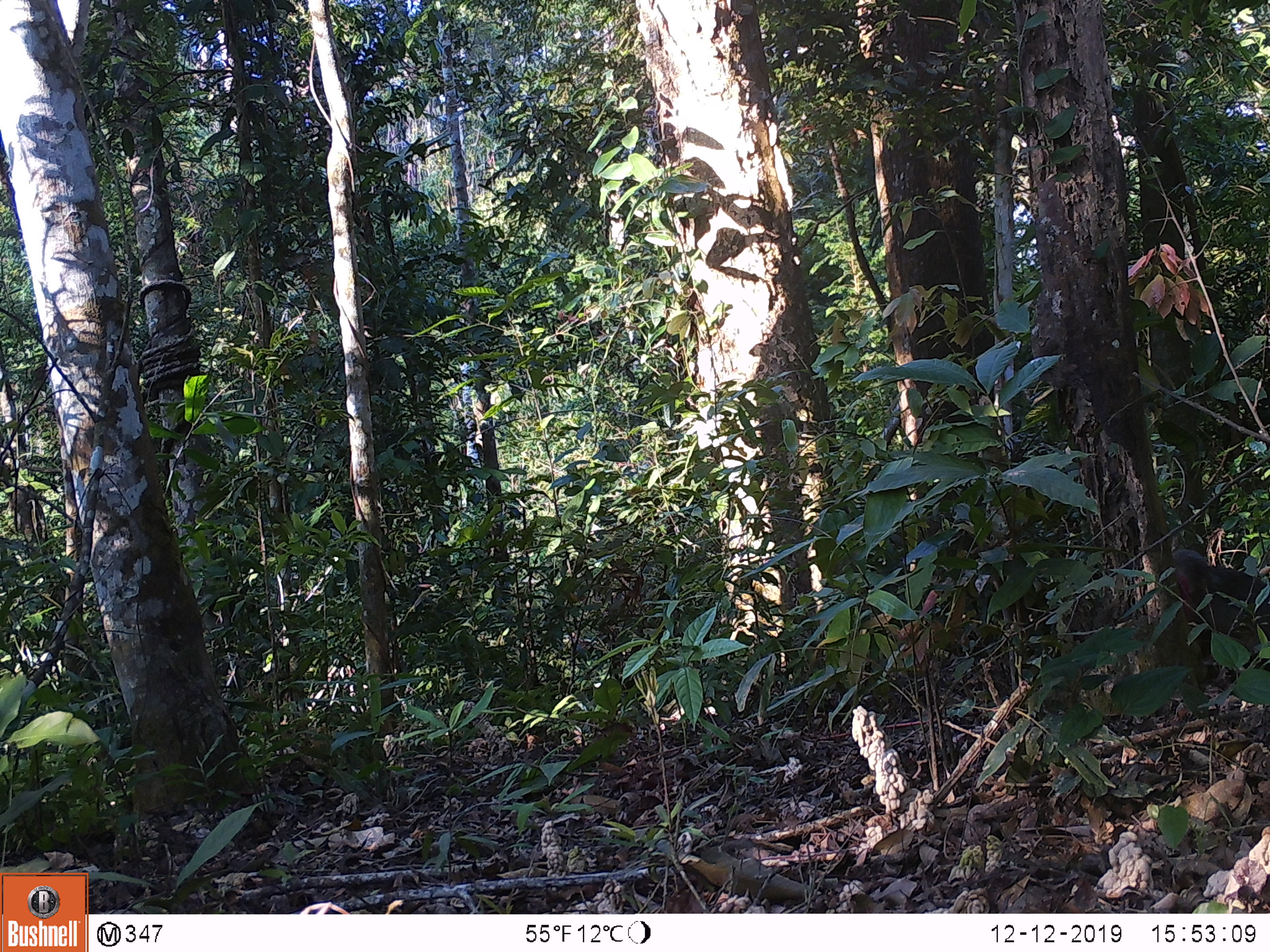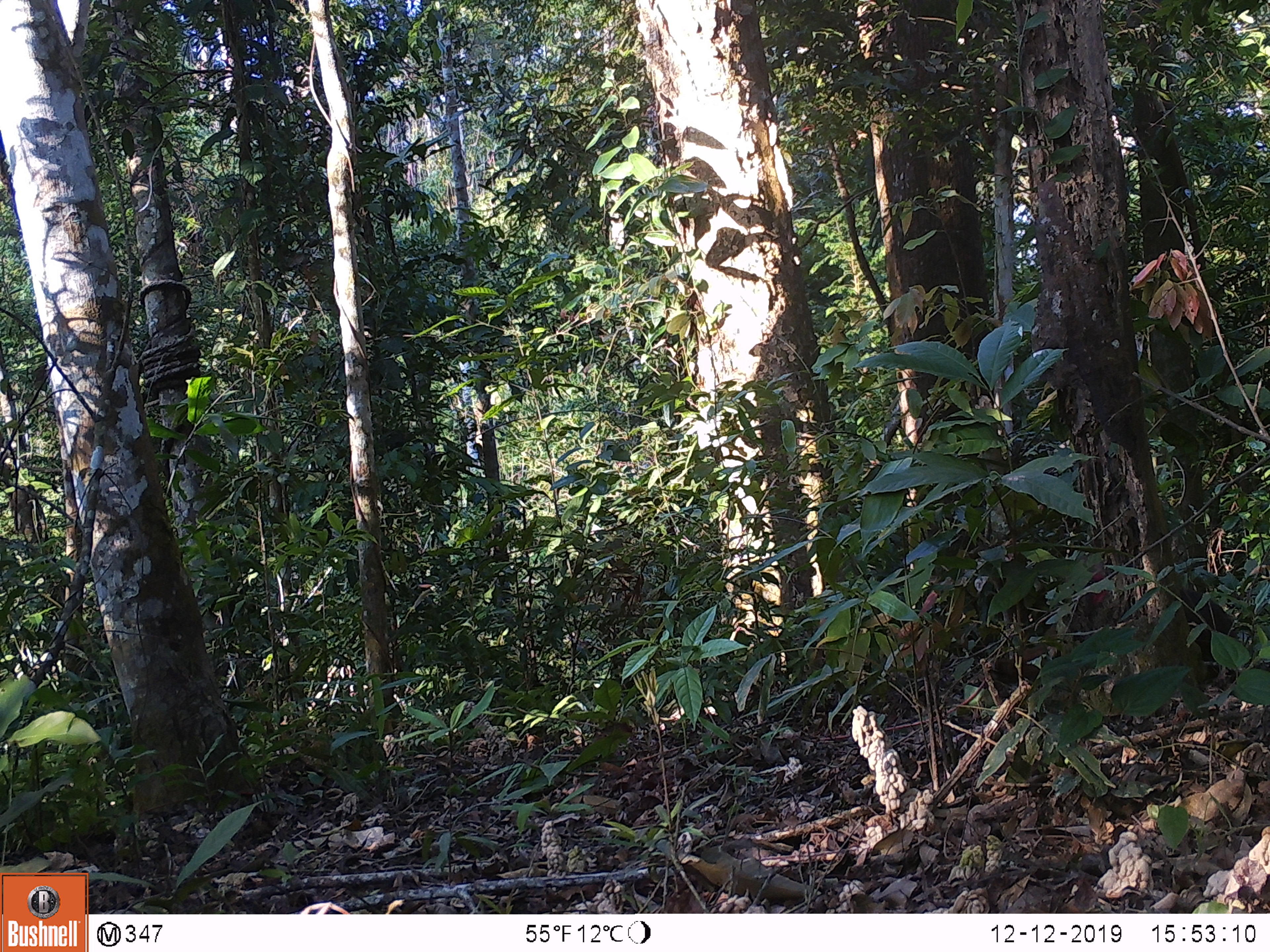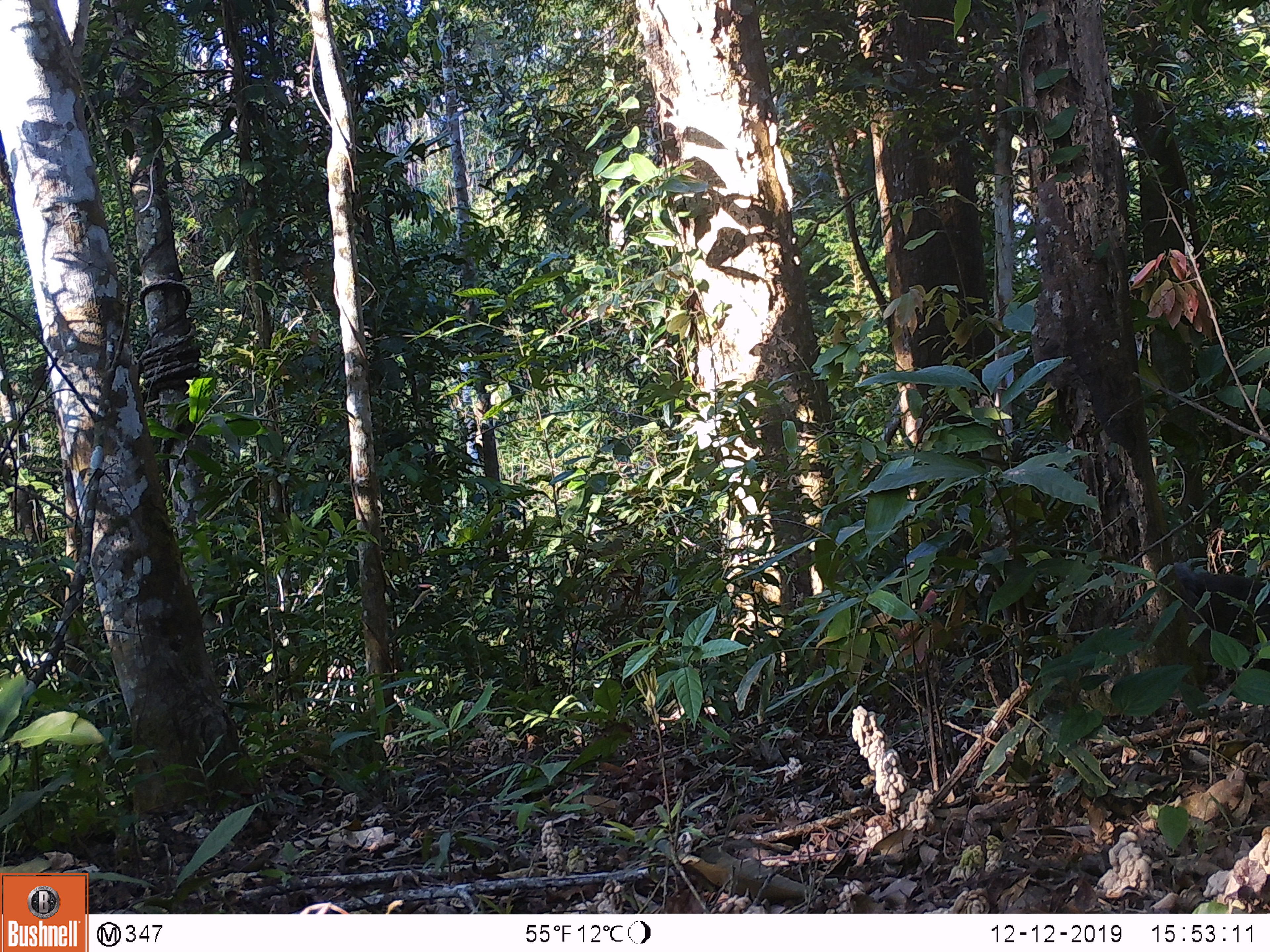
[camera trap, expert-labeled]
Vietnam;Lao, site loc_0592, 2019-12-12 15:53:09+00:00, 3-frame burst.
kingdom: Animalia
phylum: Chordata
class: Mammalia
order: Primates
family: Cercopithecidae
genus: Macaca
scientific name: Macaca arctoides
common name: stump-tailed macaque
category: stump tailed macaque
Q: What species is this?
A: Stump tailed macaque (stump-tailed macaque) (Macaca arctoides).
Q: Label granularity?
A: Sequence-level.